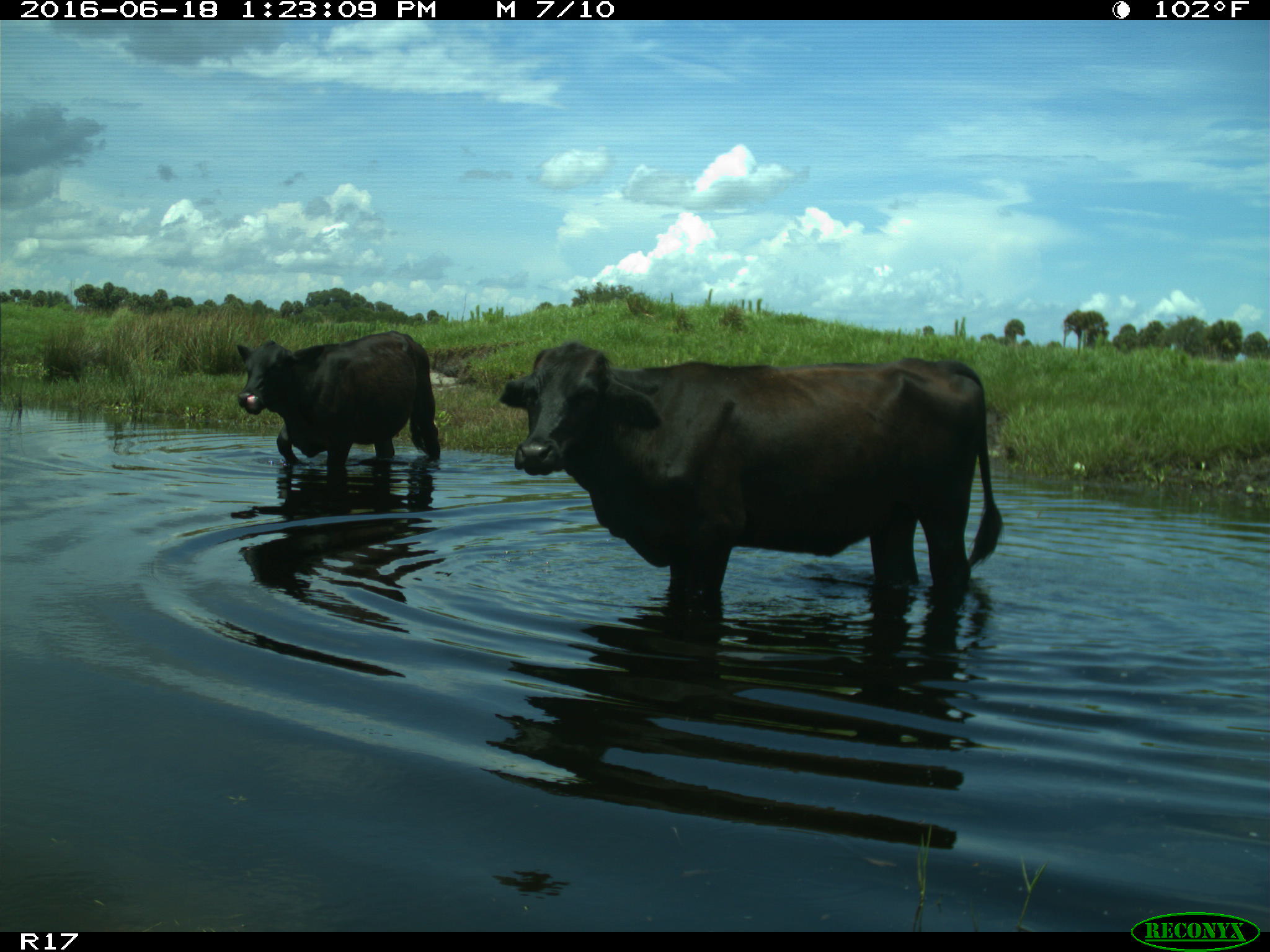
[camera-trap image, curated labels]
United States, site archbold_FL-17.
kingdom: Animalia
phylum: Chordata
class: Mammalia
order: Artiodactyla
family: Bovidae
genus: Bos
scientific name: Bos taurus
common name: domestic cow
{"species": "Bos taurus (domestic cow)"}